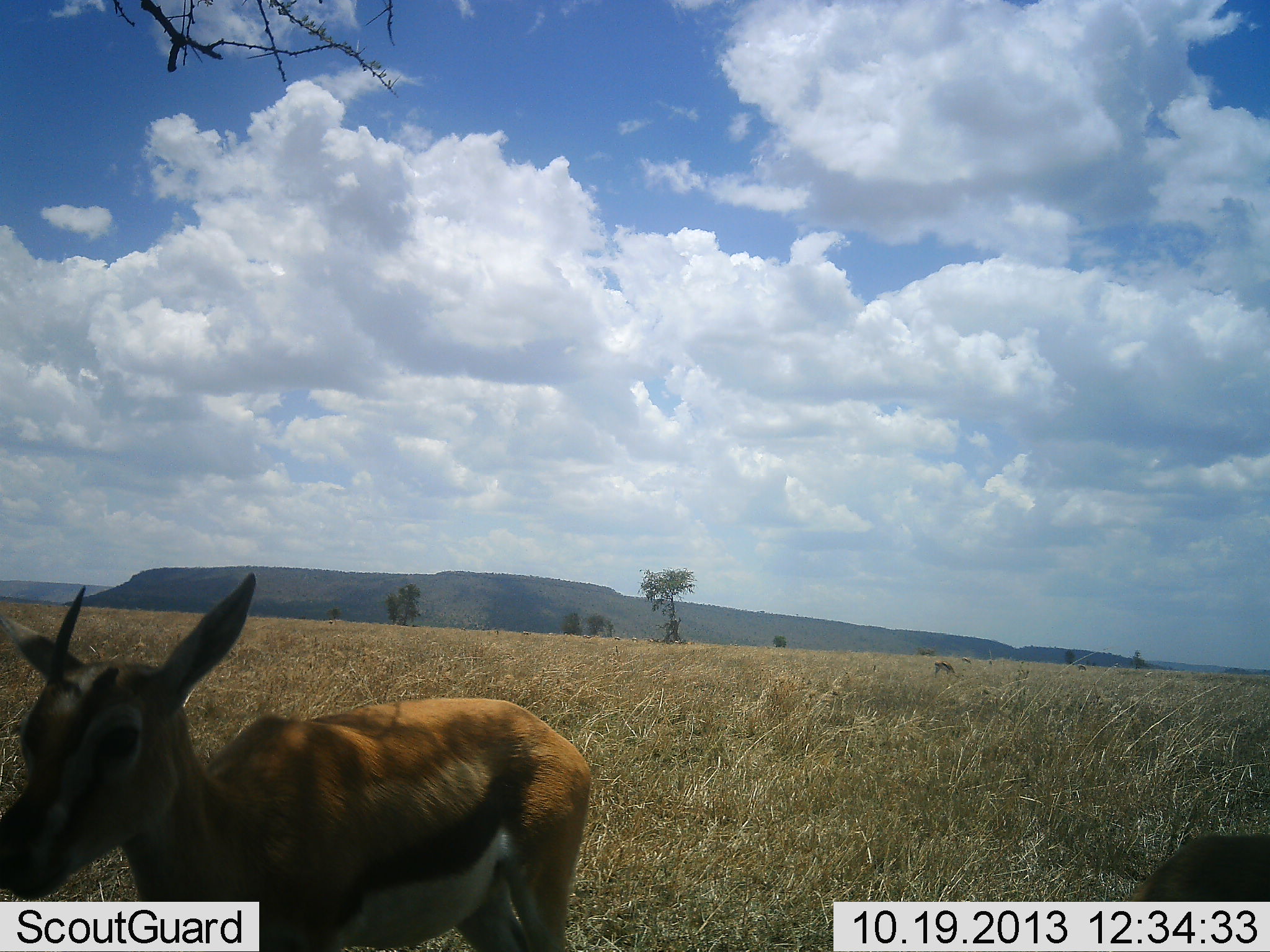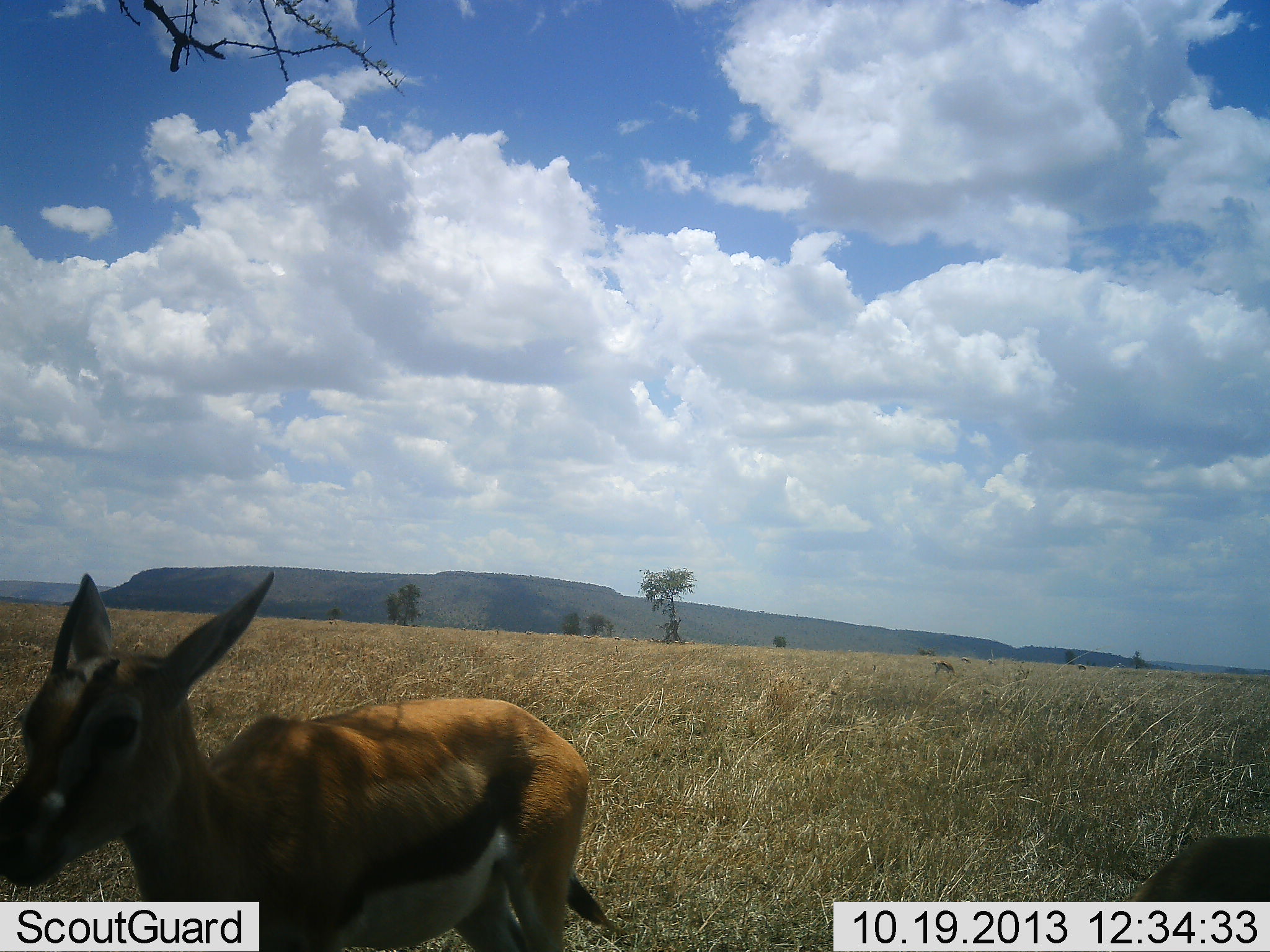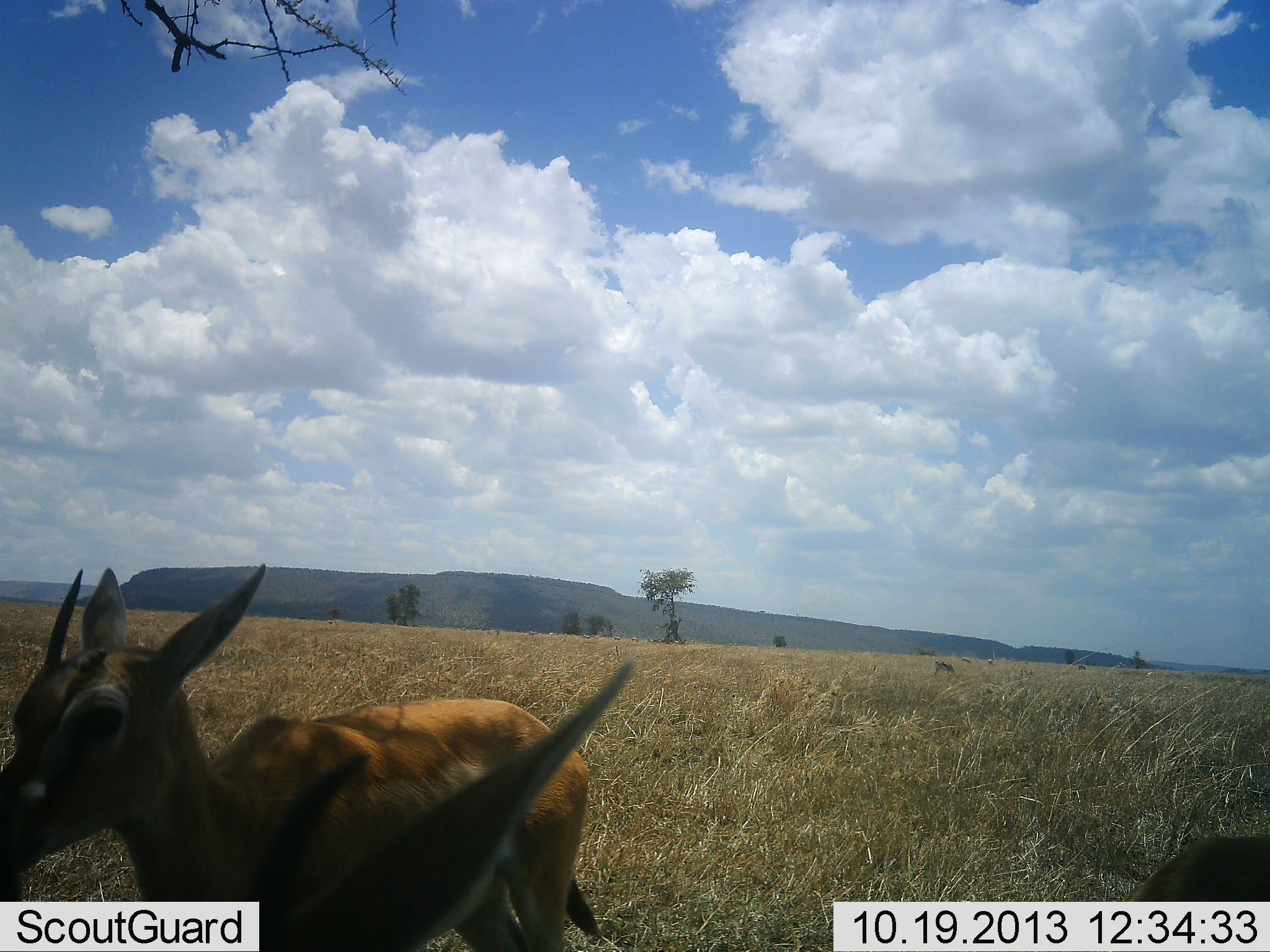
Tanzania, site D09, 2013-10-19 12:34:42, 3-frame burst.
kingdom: Animalia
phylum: Chordata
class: Mammalia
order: Artiodactyla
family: Bovidae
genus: Eudorcas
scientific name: Eudorcas thomsonii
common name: thomson's gazelle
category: gazellethomsons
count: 2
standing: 97%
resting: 0%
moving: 3%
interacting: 0%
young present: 3%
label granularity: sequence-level